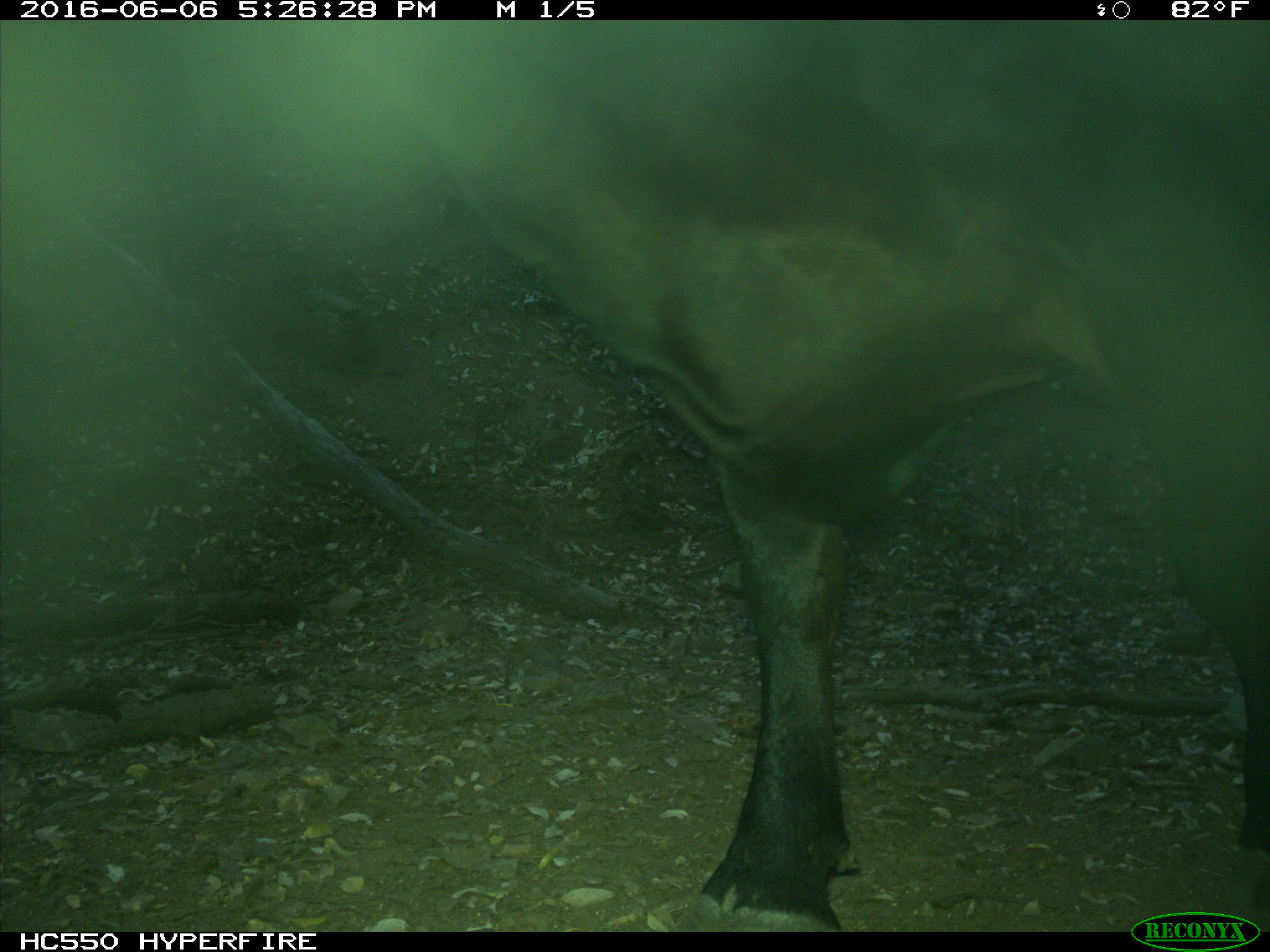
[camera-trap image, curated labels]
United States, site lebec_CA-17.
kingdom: Animalia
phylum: Chordata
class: Mammalia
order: Artiodactyla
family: Bovidae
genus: Bos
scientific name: Bos taurus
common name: domestic cow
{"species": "Bos taurus (domestic cow)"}